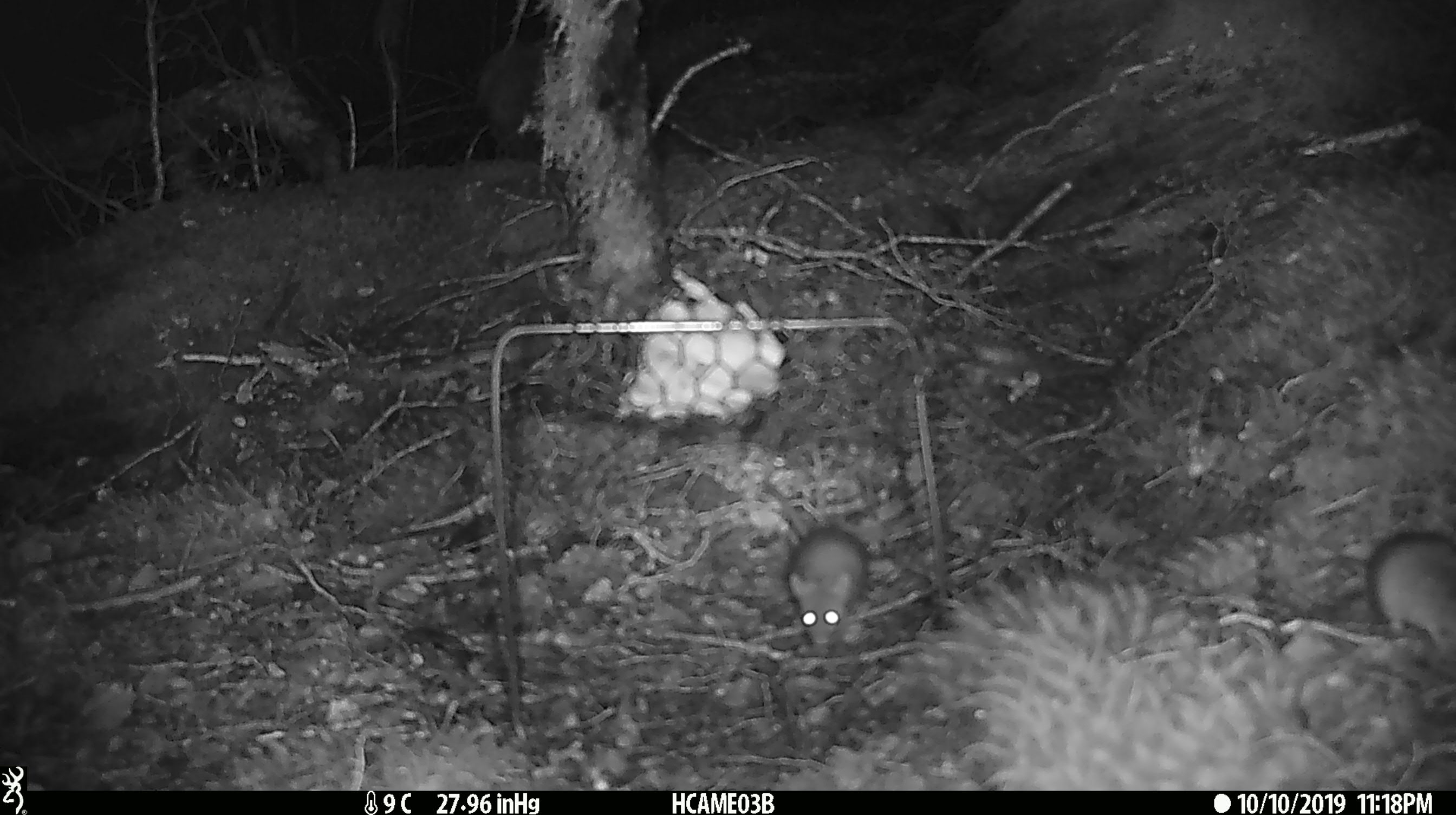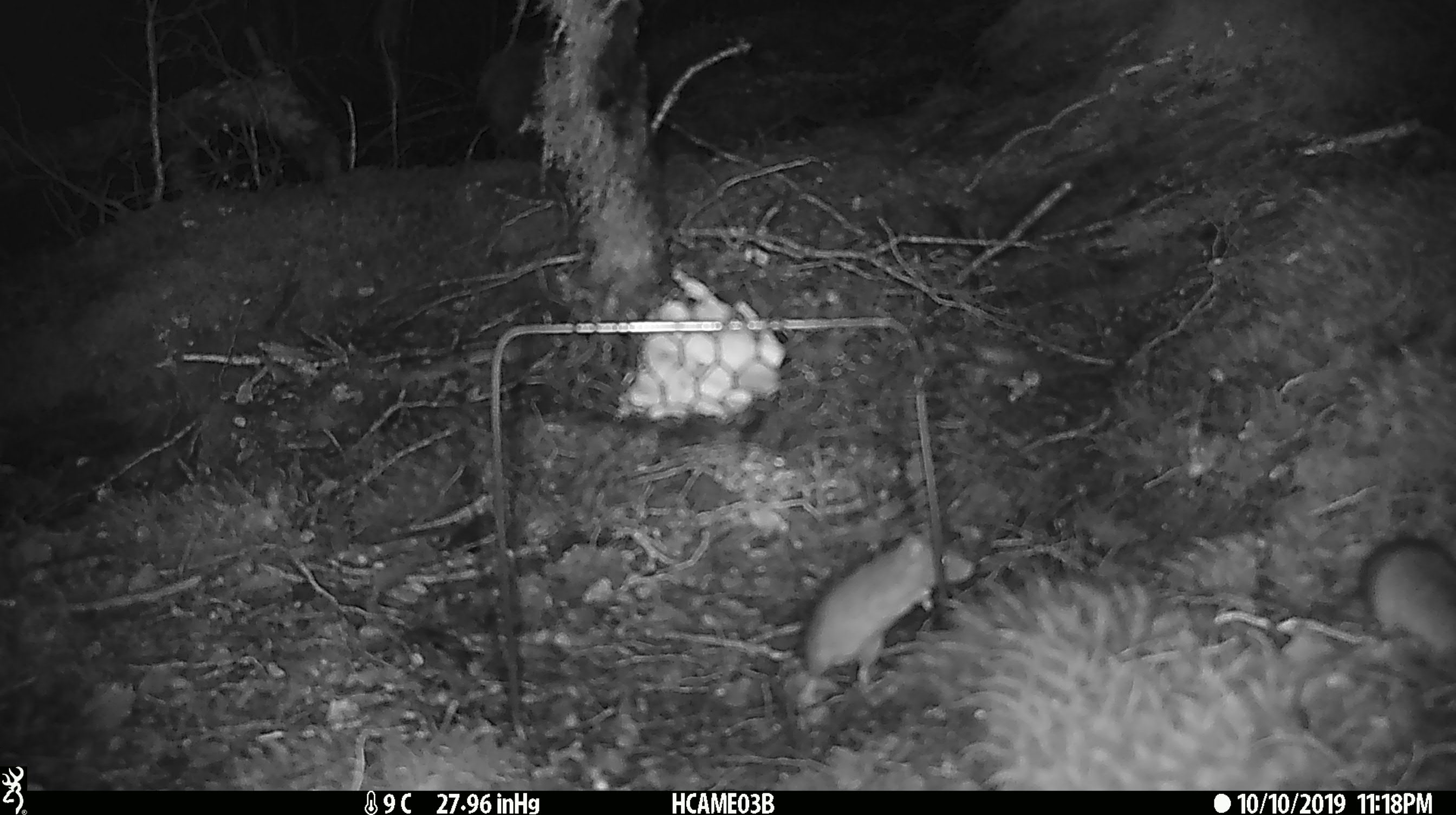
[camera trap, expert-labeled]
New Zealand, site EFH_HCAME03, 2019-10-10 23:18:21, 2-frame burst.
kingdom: Animalia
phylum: Chordata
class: Mammalia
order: Rodentia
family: Muridae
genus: Mus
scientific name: Mus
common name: mouse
Mouse (Mus).